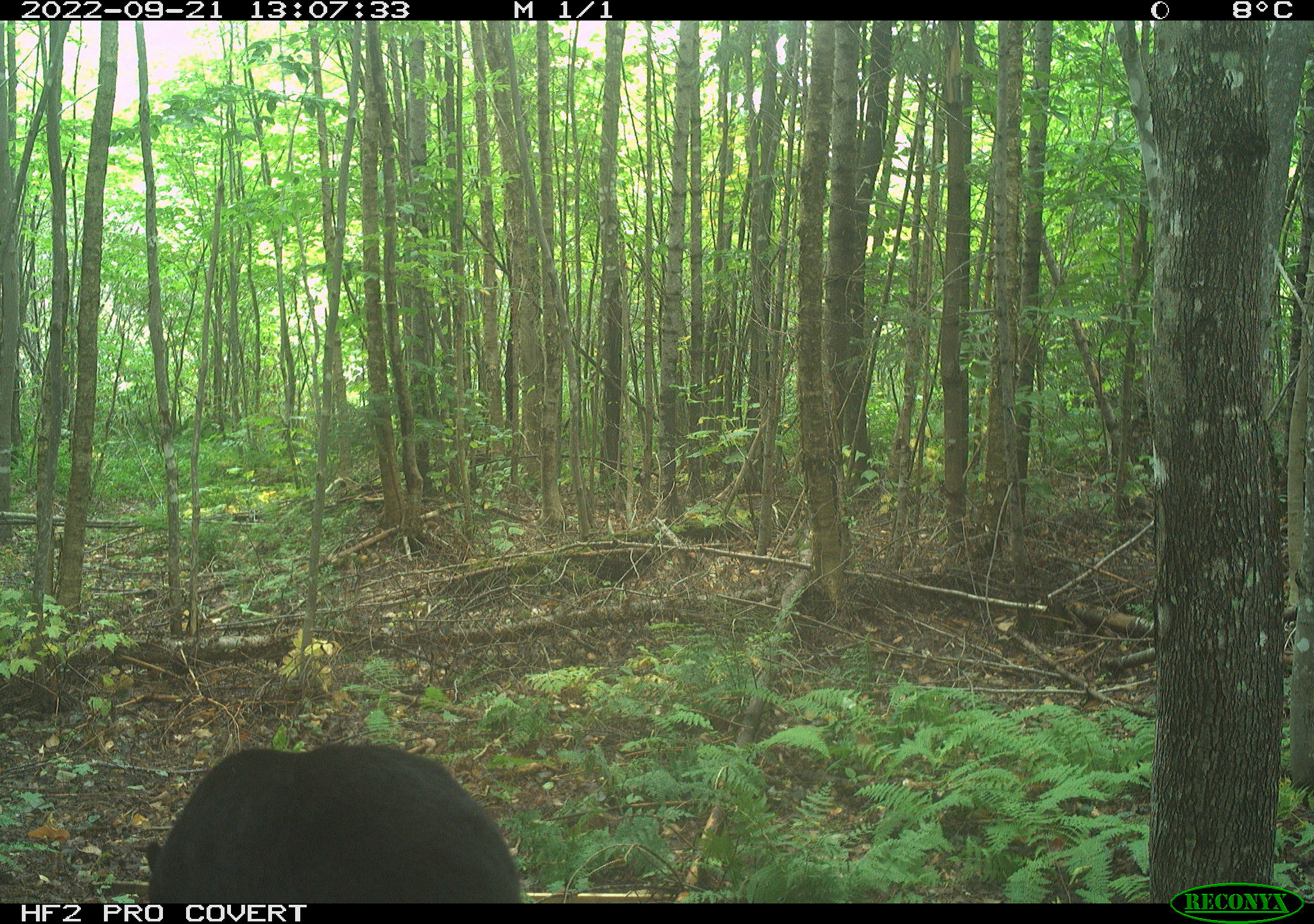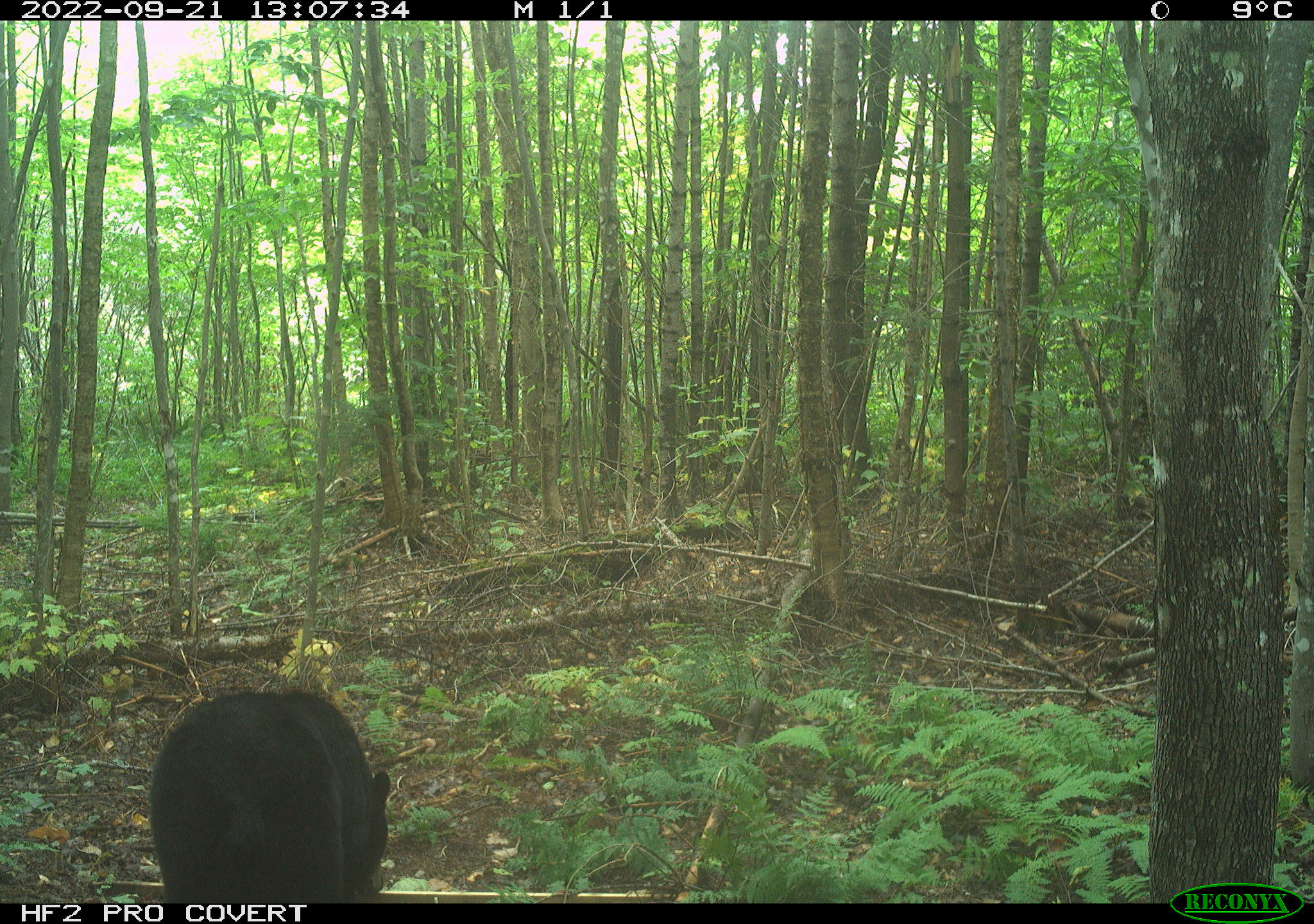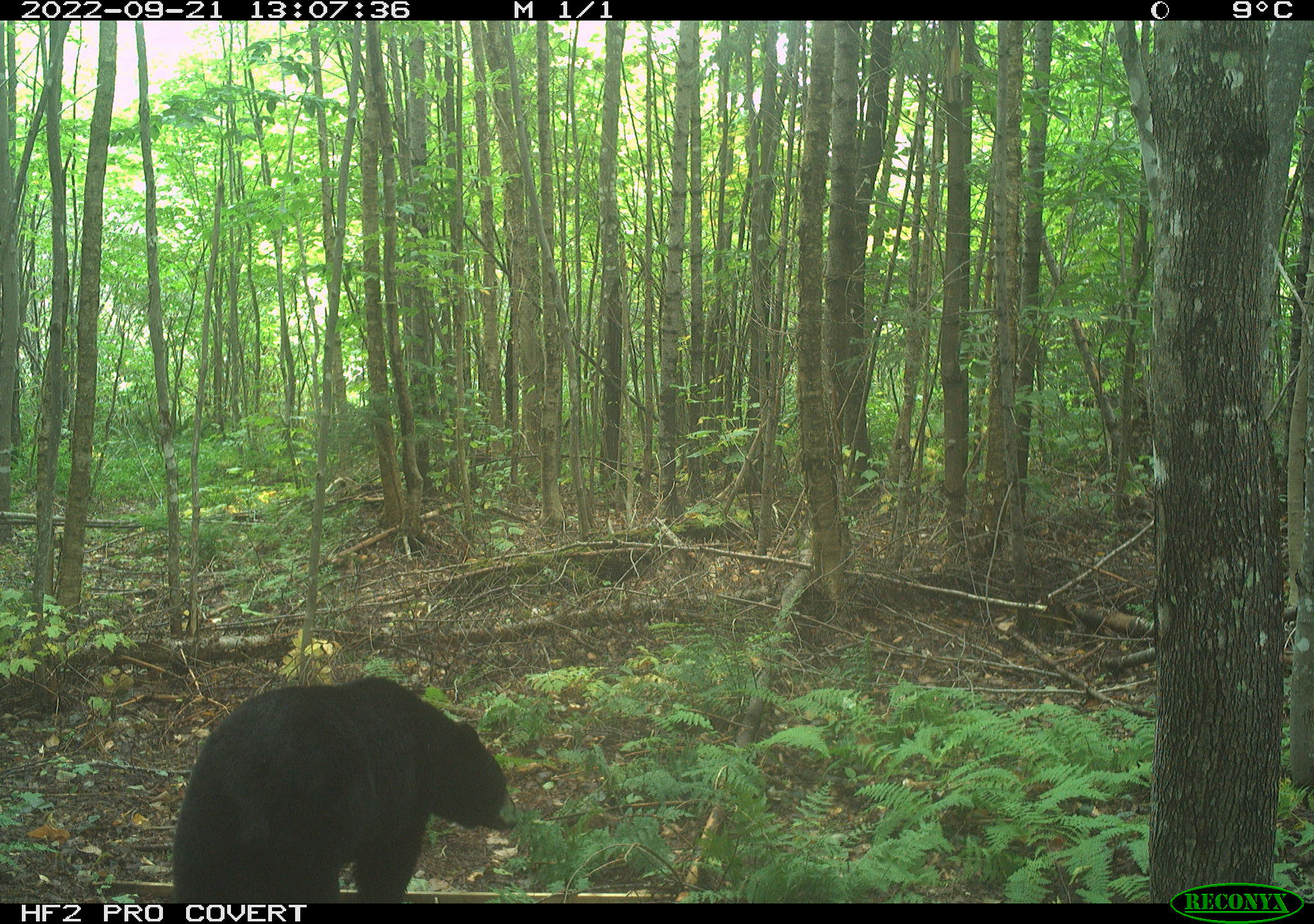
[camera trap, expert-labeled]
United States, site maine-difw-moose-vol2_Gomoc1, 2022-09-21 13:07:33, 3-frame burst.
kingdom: Animalia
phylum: Chordata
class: Mammalia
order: Carnivora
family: Ursidae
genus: Ursus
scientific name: Ursus americanus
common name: black bear